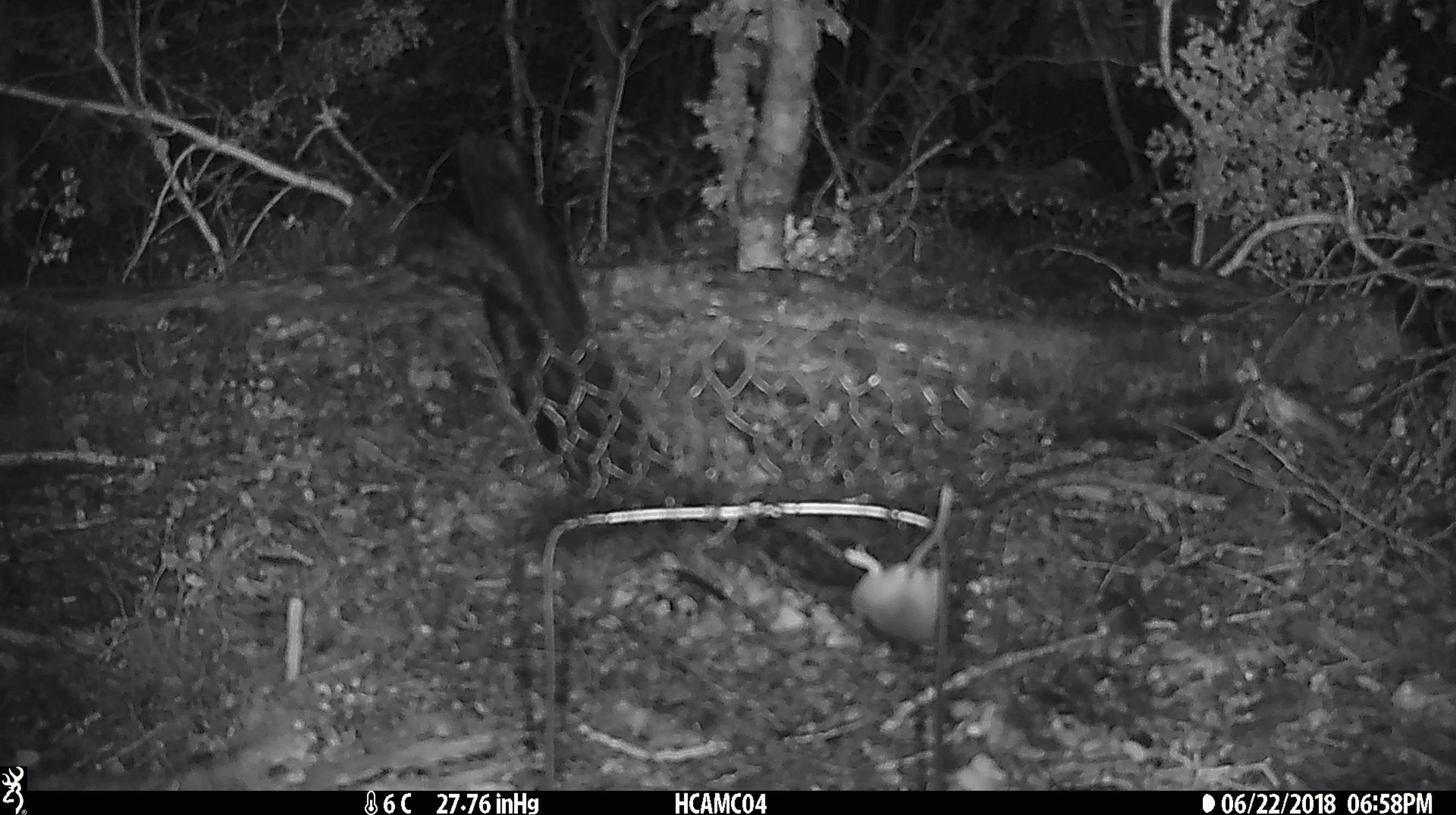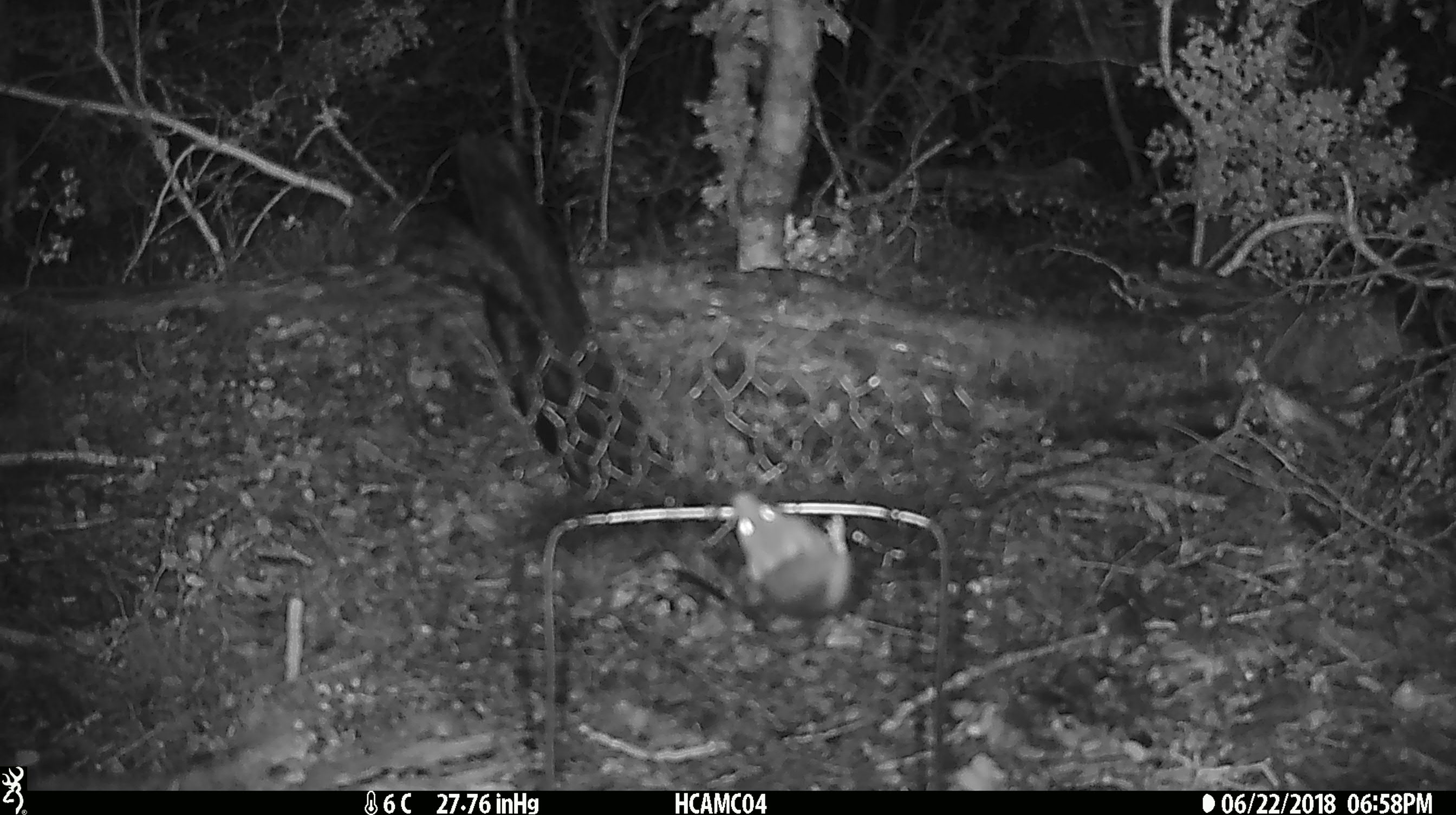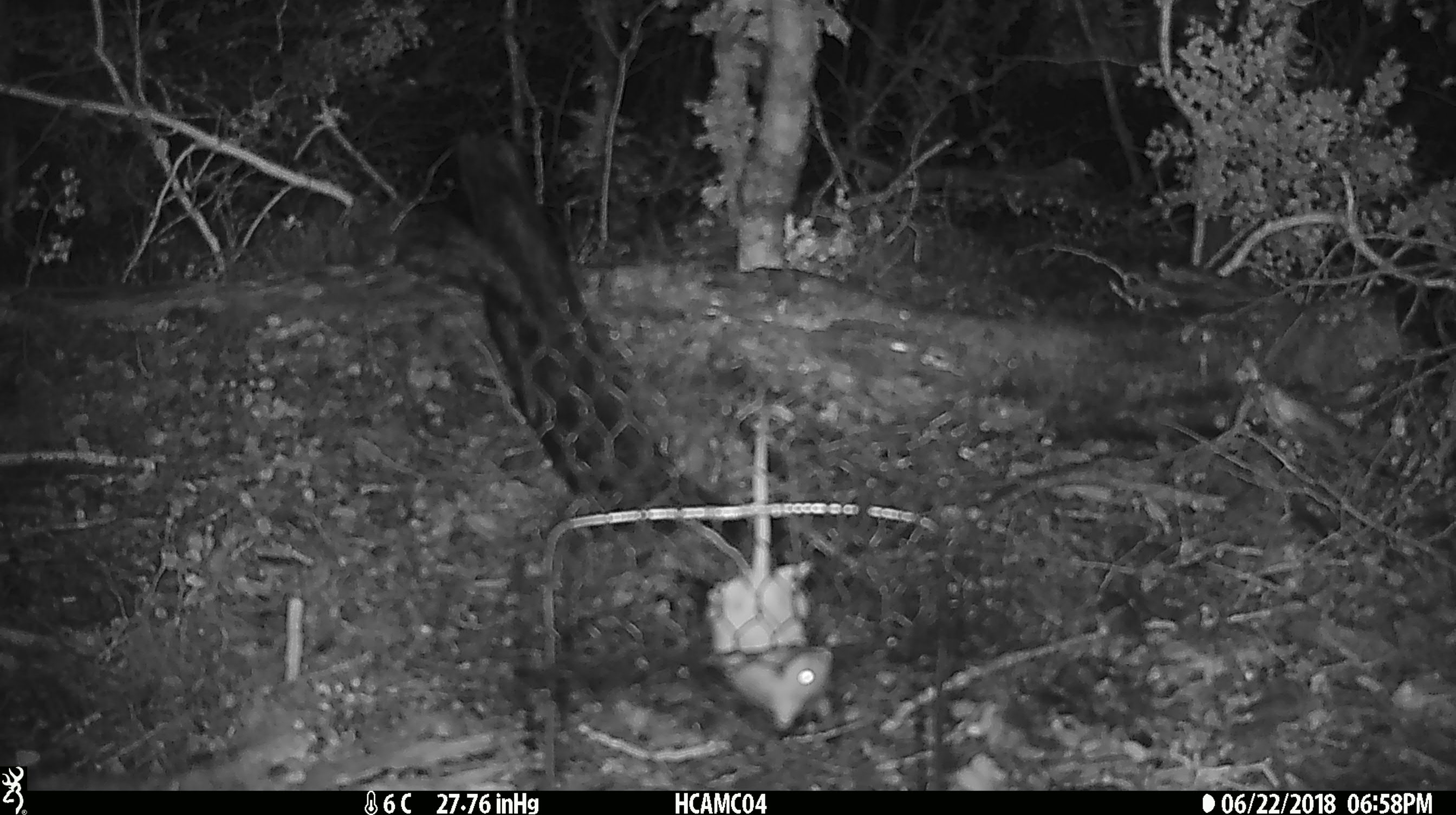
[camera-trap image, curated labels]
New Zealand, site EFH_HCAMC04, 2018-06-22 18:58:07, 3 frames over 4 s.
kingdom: Animalia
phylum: Chordata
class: Mammalia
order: Rodentia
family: Muridae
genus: Mus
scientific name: Mus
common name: mouse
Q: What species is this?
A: Mouse (Mus).